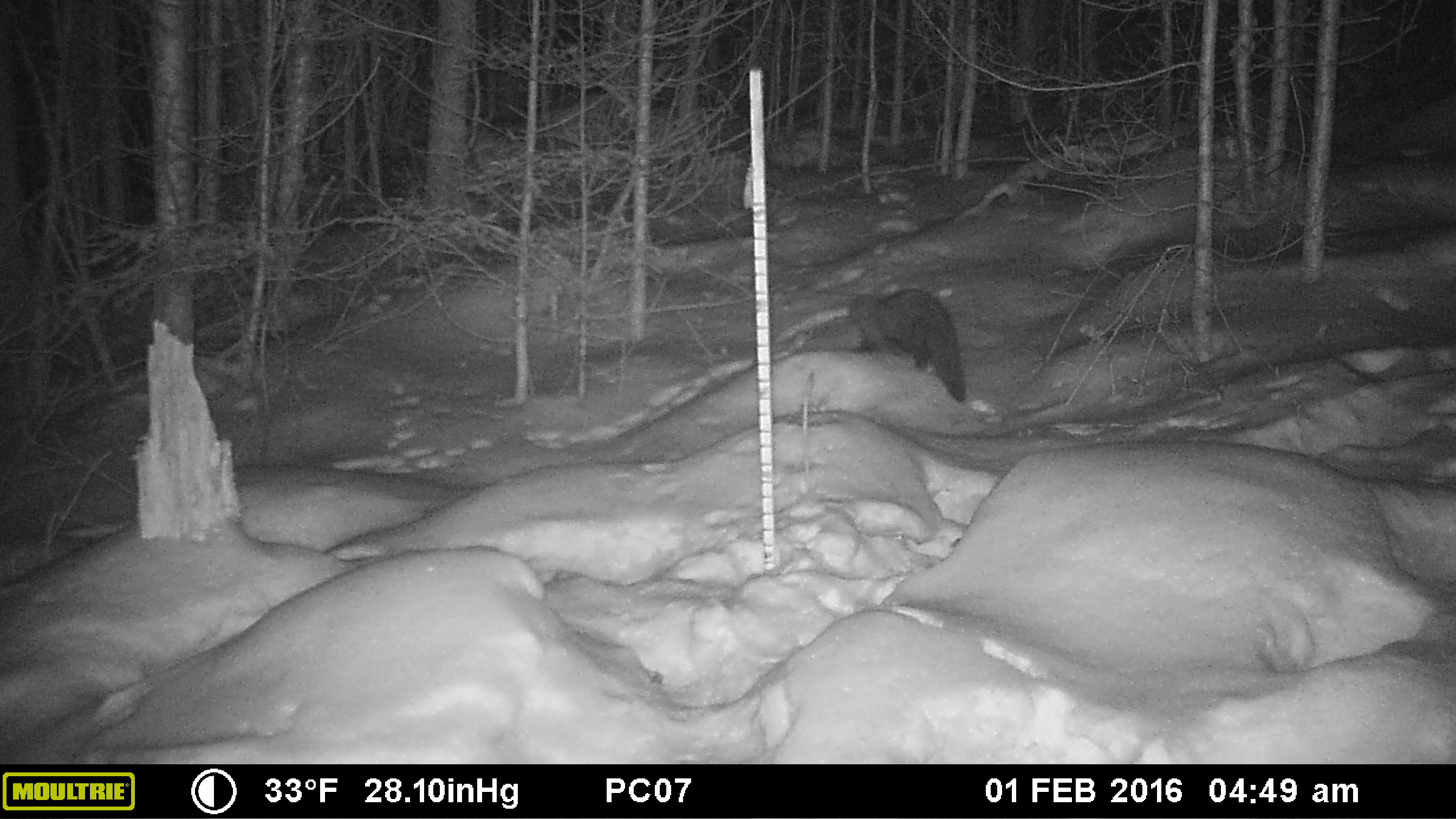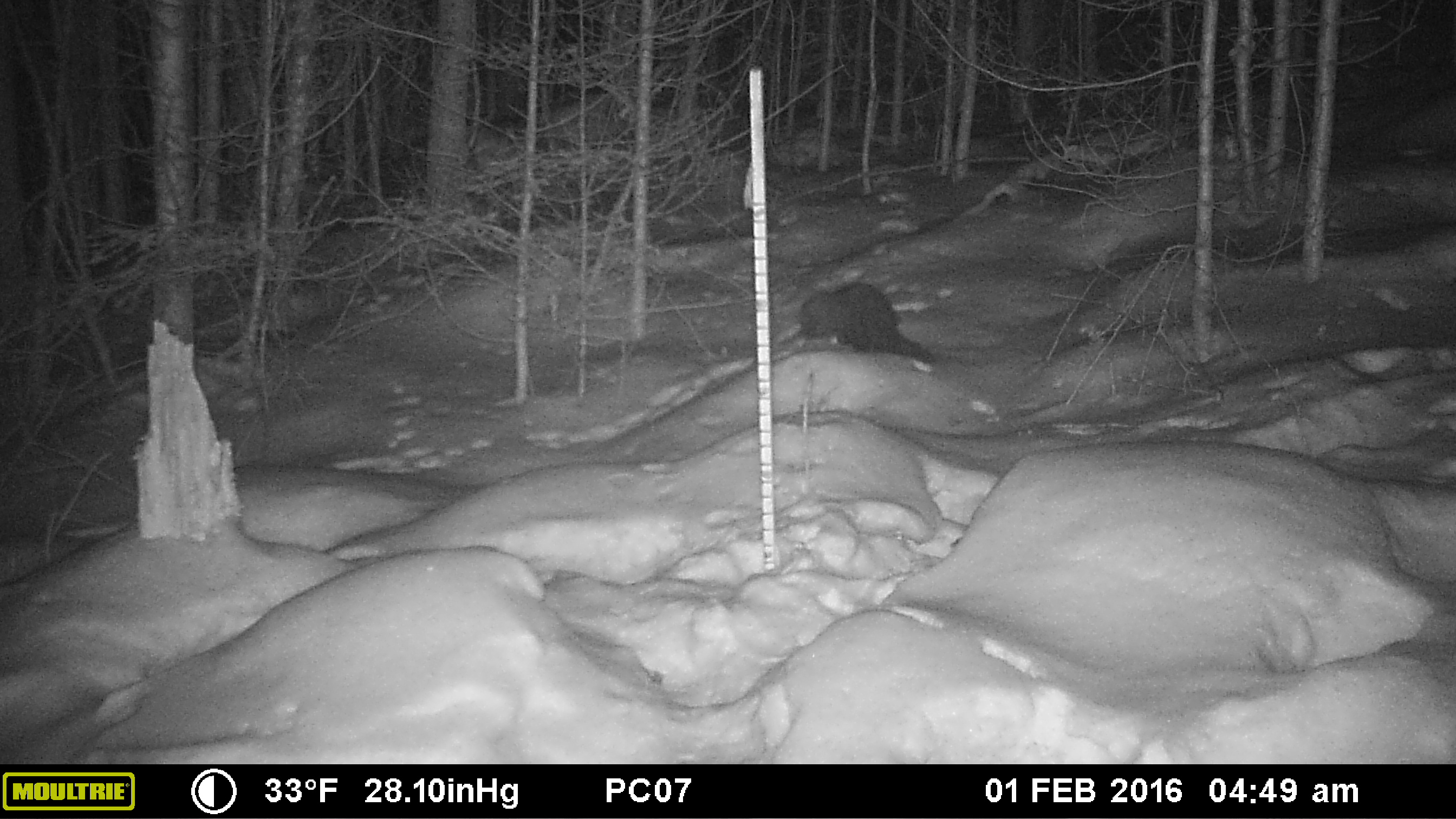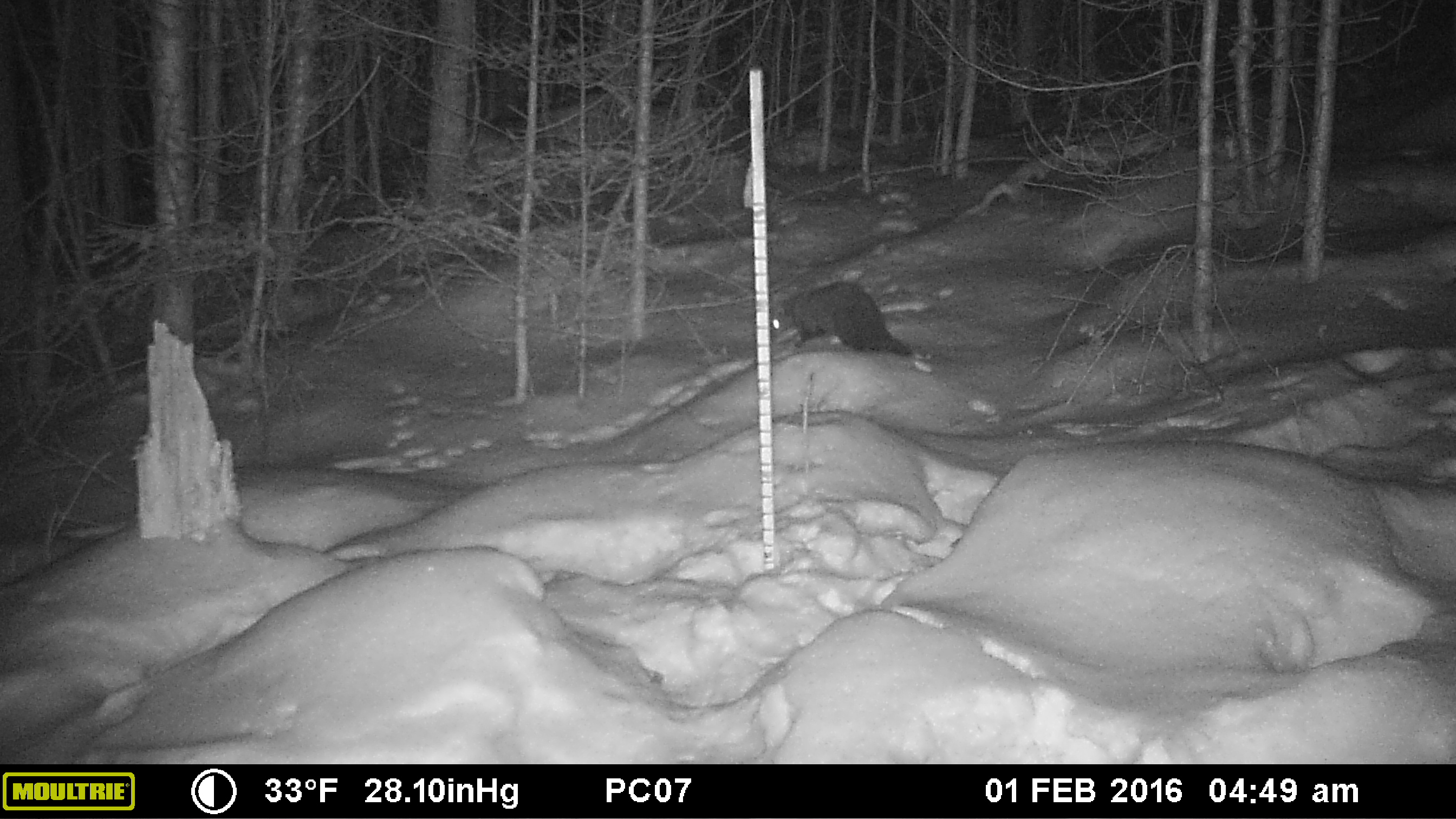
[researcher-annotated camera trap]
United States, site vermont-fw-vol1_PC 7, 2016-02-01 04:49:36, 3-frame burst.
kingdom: Animalia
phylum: Chordata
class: Mammalia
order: Carnivora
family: Mustelidae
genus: Pekania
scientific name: Pekania pennanti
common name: fisher